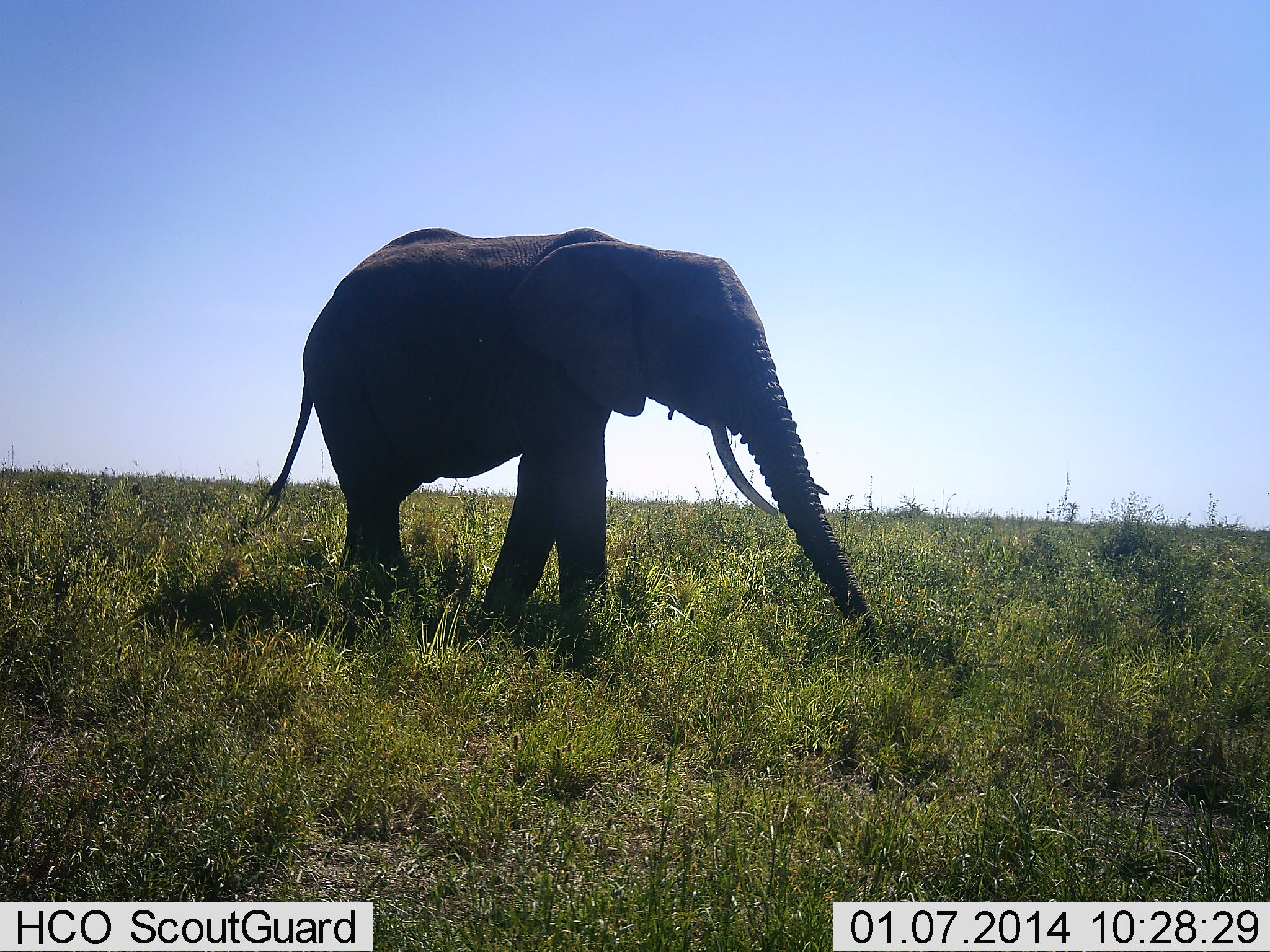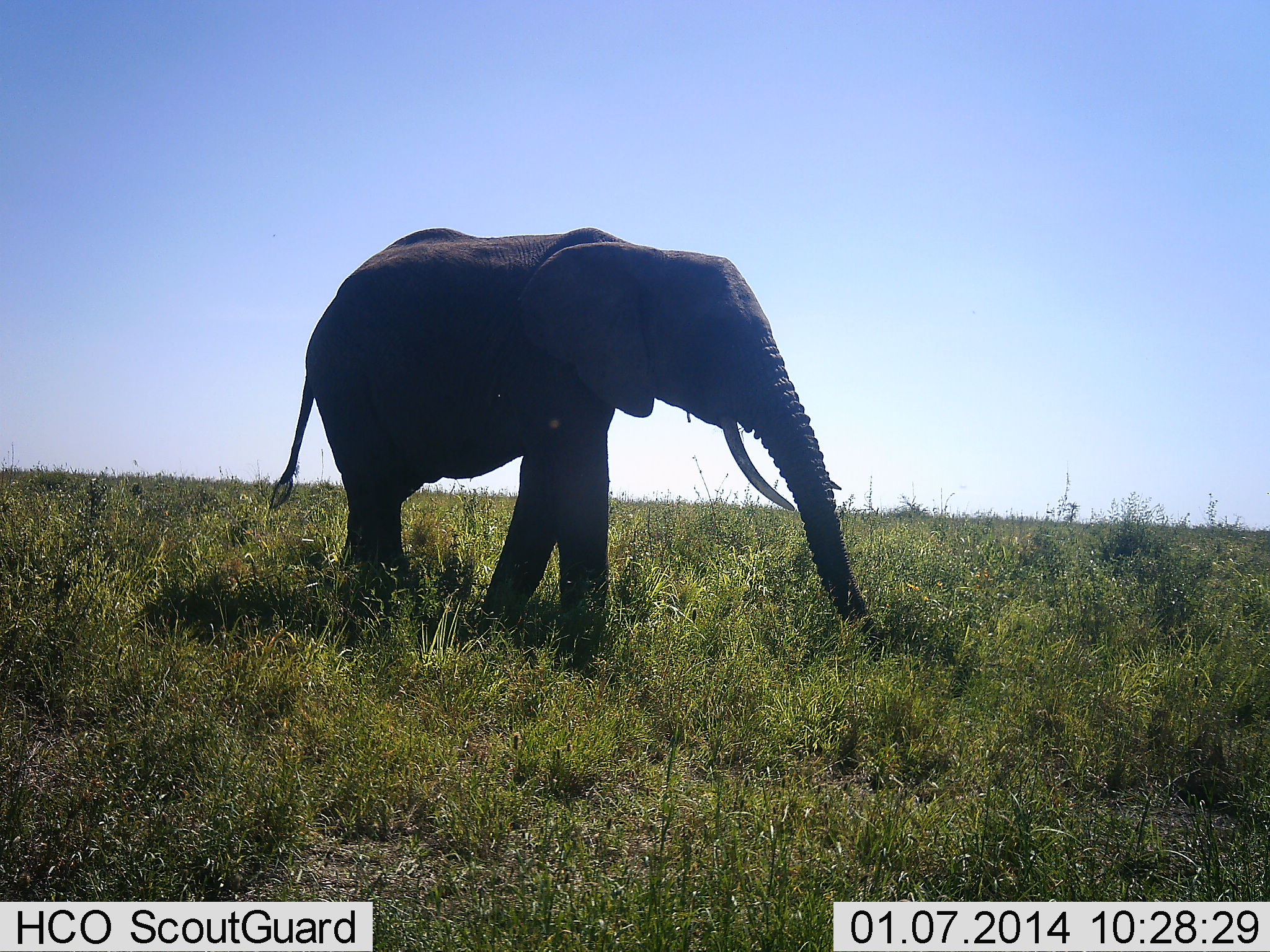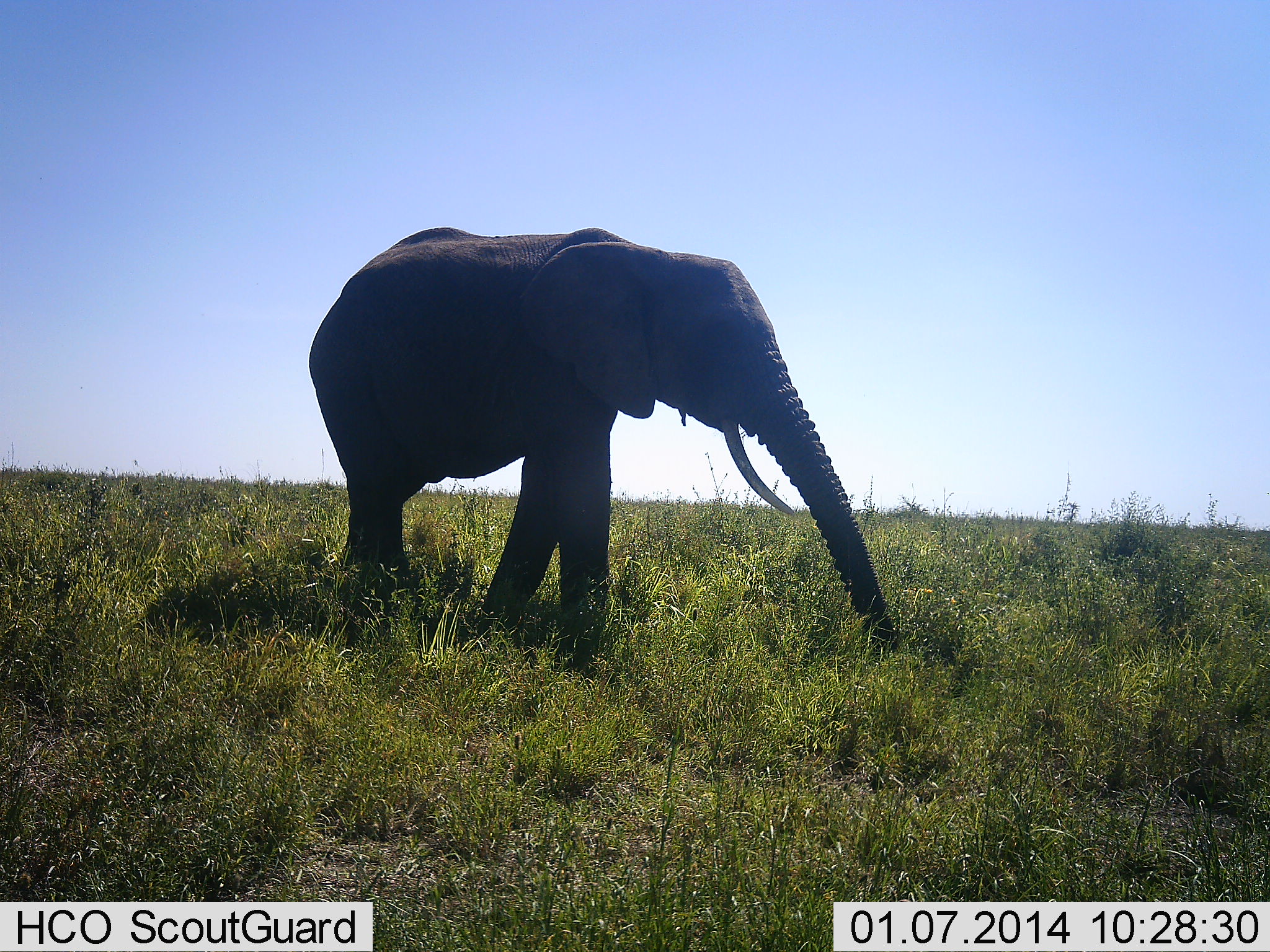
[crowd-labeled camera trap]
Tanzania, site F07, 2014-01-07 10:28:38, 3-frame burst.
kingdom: Animalia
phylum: Chordata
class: Mammalia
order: Proboscidea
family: Elephantidae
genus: Loxodonta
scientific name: Loxodonta africana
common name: african bush elephant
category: elephant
Elephant (african bush elephant) (Loxodonta africana), count 1. Behavior (volunteer vote fractions): standing 60%, resting 0%, moving 10%, interacting 0%. Young present (vote fraction): 10%. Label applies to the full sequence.